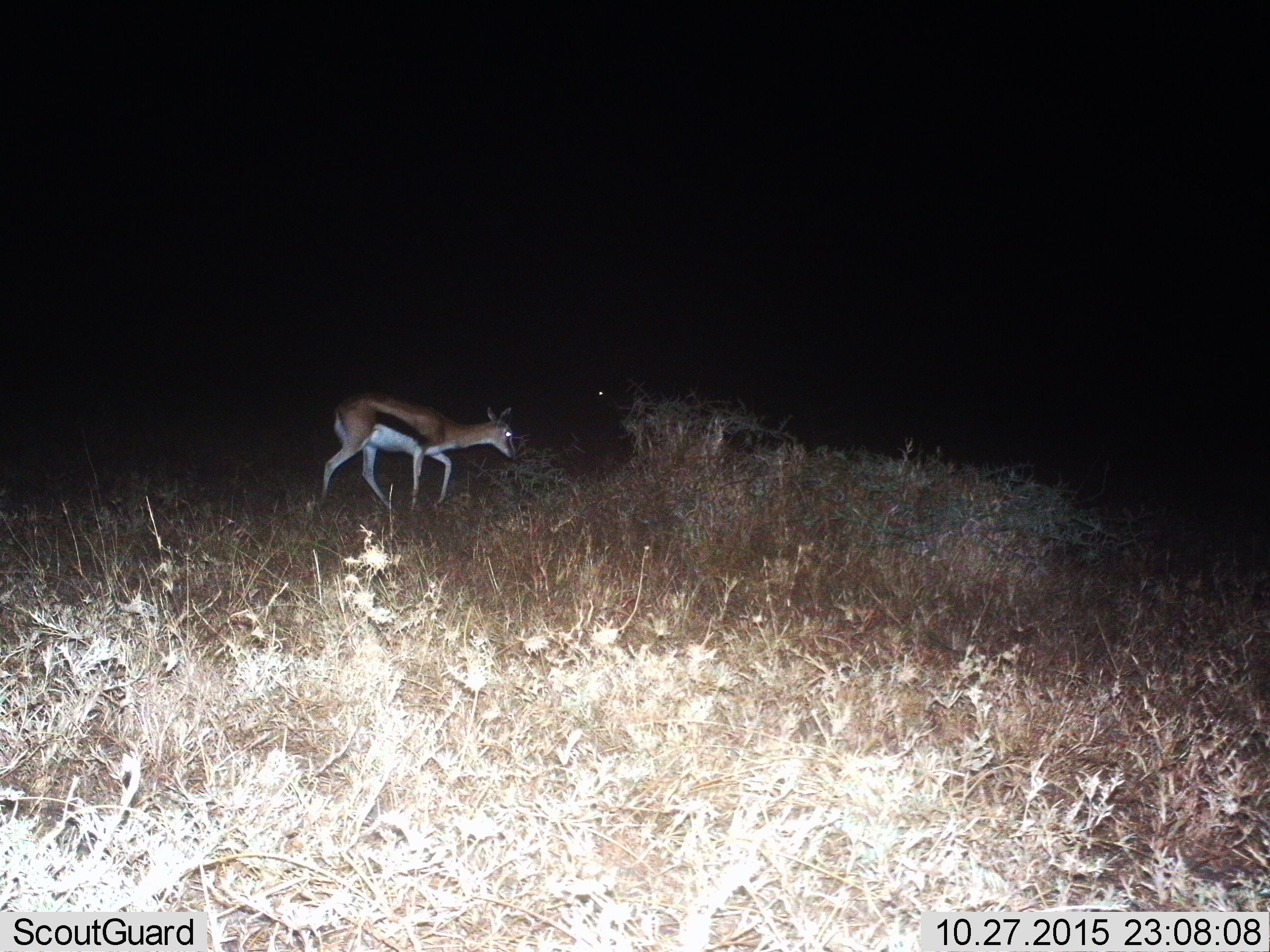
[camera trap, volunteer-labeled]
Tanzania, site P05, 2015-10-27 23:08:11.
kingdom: Animalia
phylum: Chordata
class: Mammalia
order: Artiodactyla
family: Bovidae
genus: Eudorcas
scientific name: Eudorcas thomsonii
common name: thomson's gazelle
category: gazellethomsons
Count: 1.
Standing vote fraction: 14%.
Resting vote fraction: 0%.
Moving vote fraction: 86%.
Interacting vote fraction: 0%.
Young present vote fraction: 0%.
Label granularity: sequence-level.